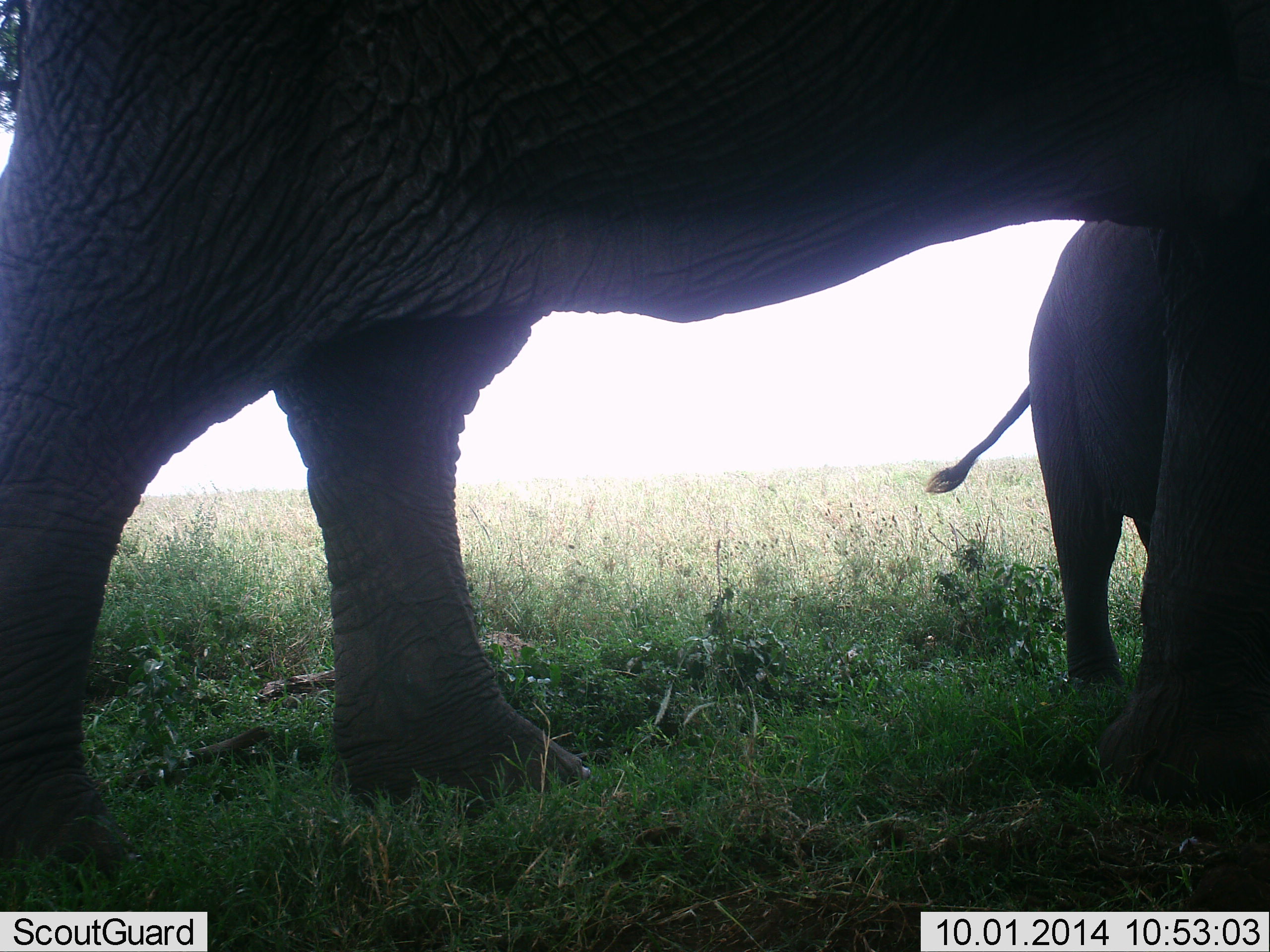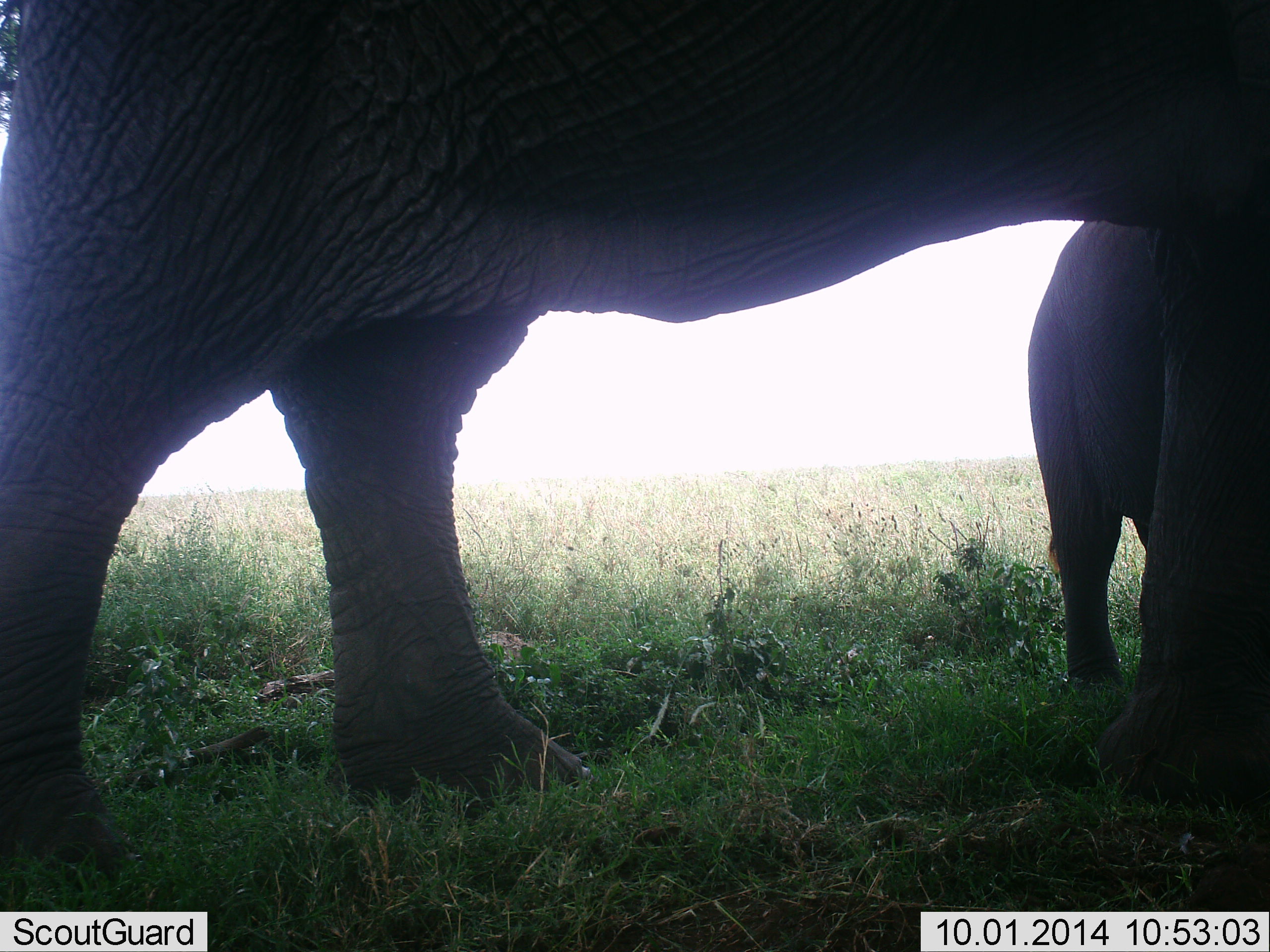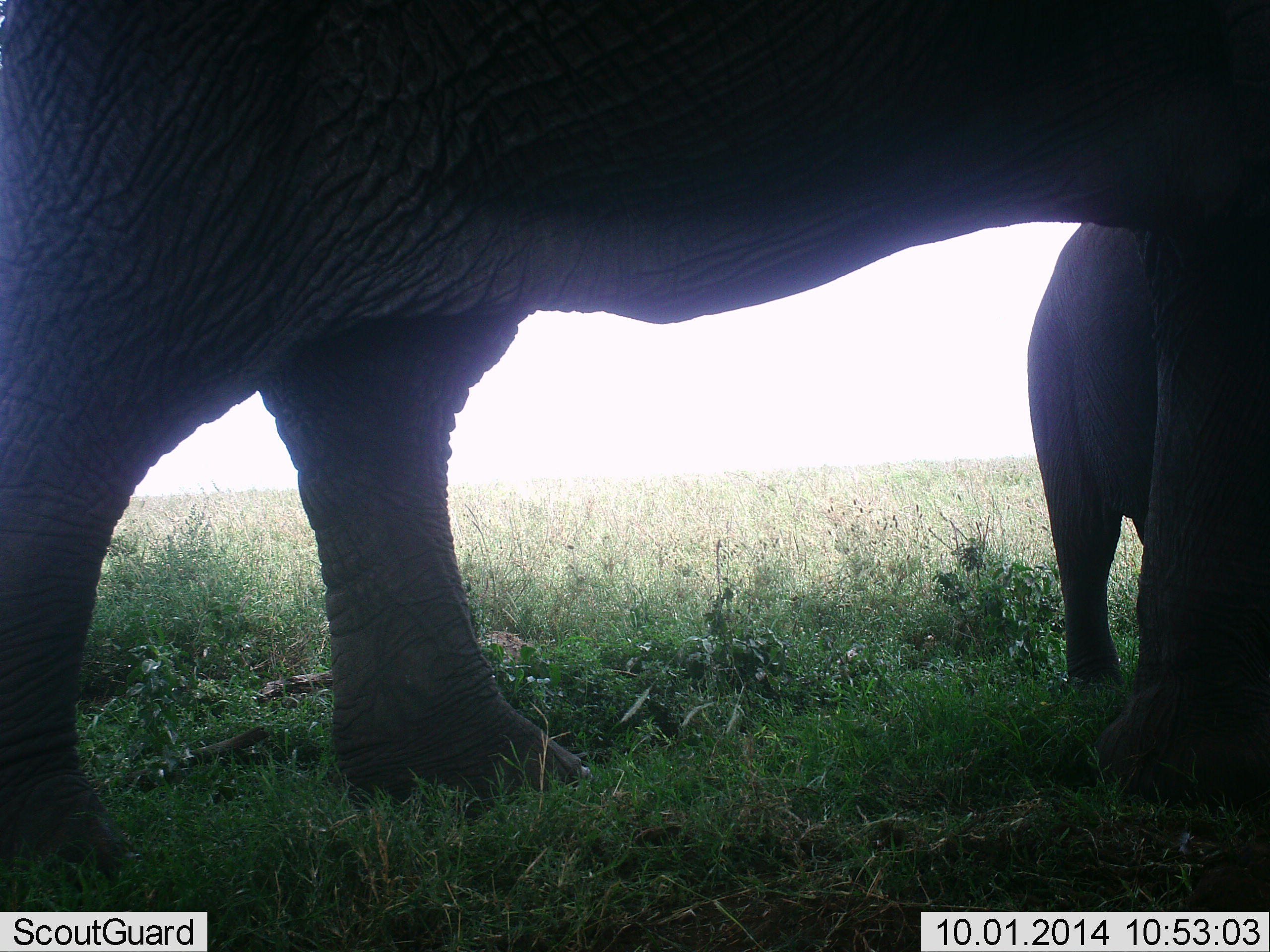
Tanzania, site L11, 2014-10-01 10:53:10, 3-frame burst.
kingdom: Animalia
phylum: Chordata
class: Mammalia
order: Proboscidea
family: Elephantidae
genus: Loxodonta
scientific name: Loxodonta africana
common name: african bush elephant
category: elephant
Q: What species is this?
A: Elephant (african bush elephant) (Loxodonta africana).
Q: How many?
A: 2.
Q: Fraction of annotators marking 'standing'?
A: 90%.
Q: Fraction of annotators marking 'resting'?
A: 0%.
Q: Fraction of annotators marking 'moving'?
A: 10%.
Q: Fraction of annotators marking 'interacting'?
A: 0%.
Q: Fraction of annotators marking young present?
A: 50%.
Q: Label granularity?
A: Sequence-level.